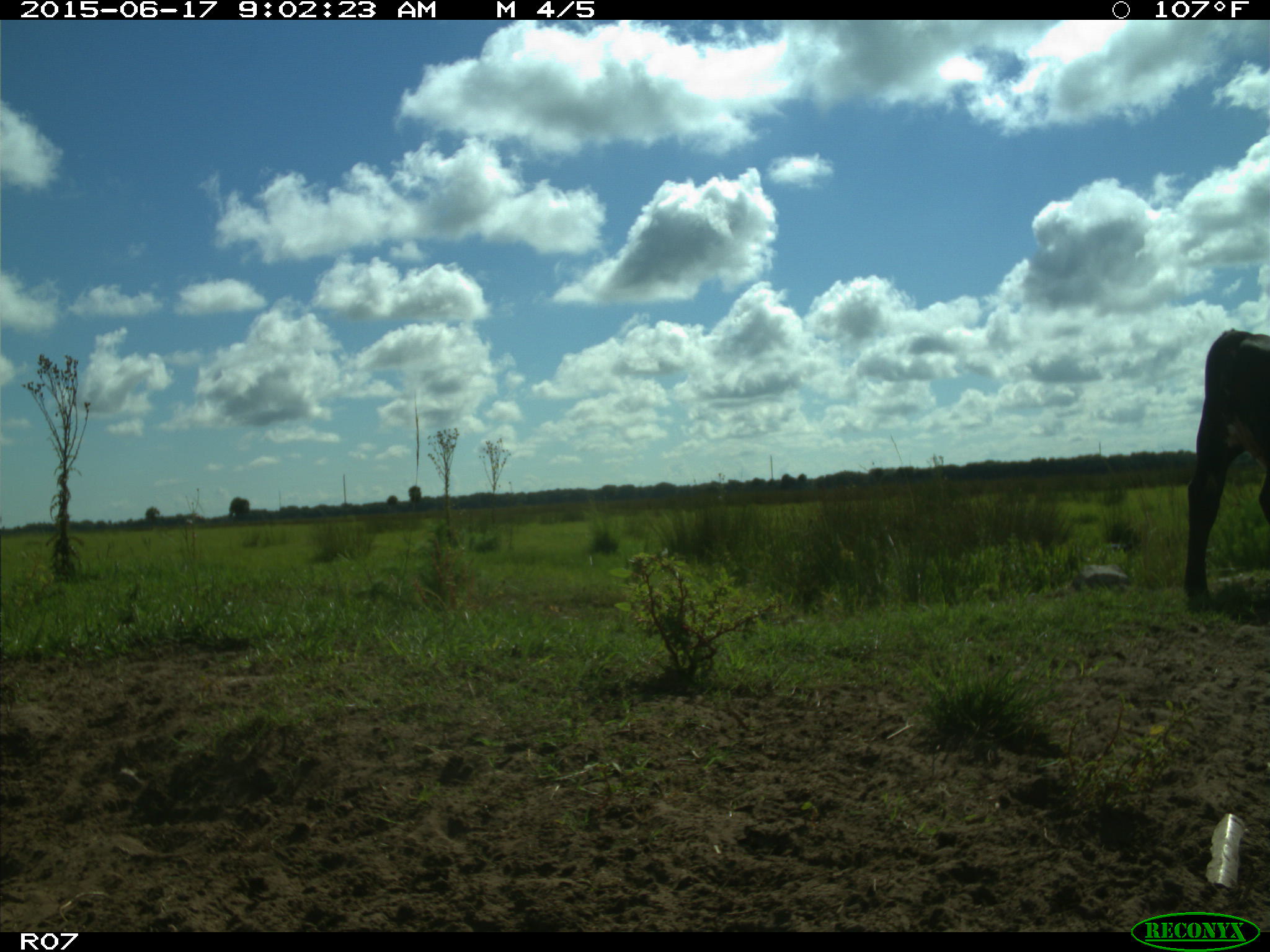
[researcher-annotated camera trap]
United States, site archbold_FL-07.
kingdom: Animalia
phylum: Chordata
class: Mammalia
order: Artiodactyla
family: Bovidae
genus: Bos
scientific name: Bos taurus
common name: domestic cow